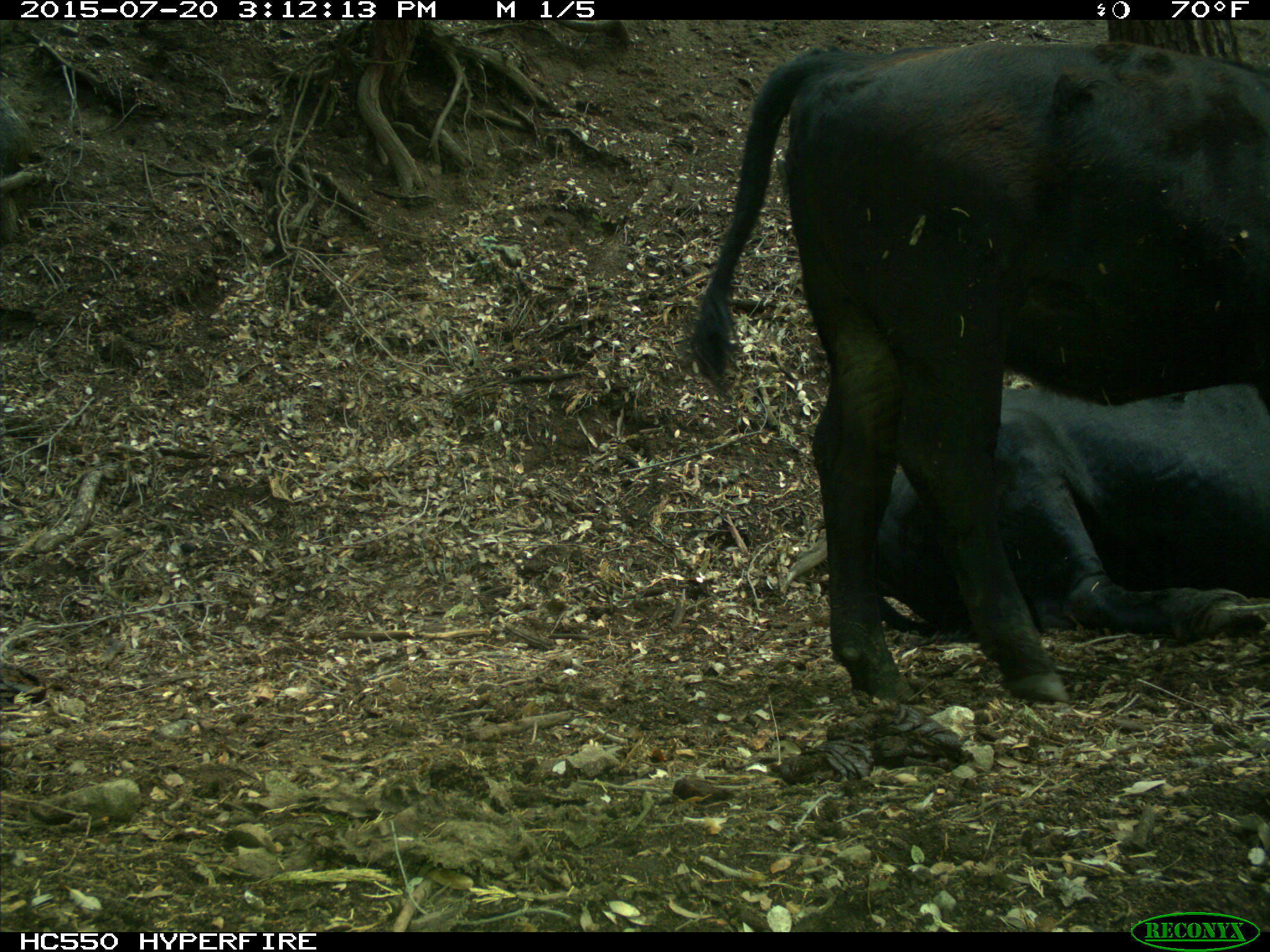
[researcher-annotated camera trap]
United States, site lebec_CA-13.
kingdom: Animalia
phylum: Chordata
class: Mammalia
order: Artiodactyla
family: Bovidae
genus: Bos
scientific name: Bos taurus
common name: domestic cow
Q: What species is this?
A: Bos taurus (domestic cow).